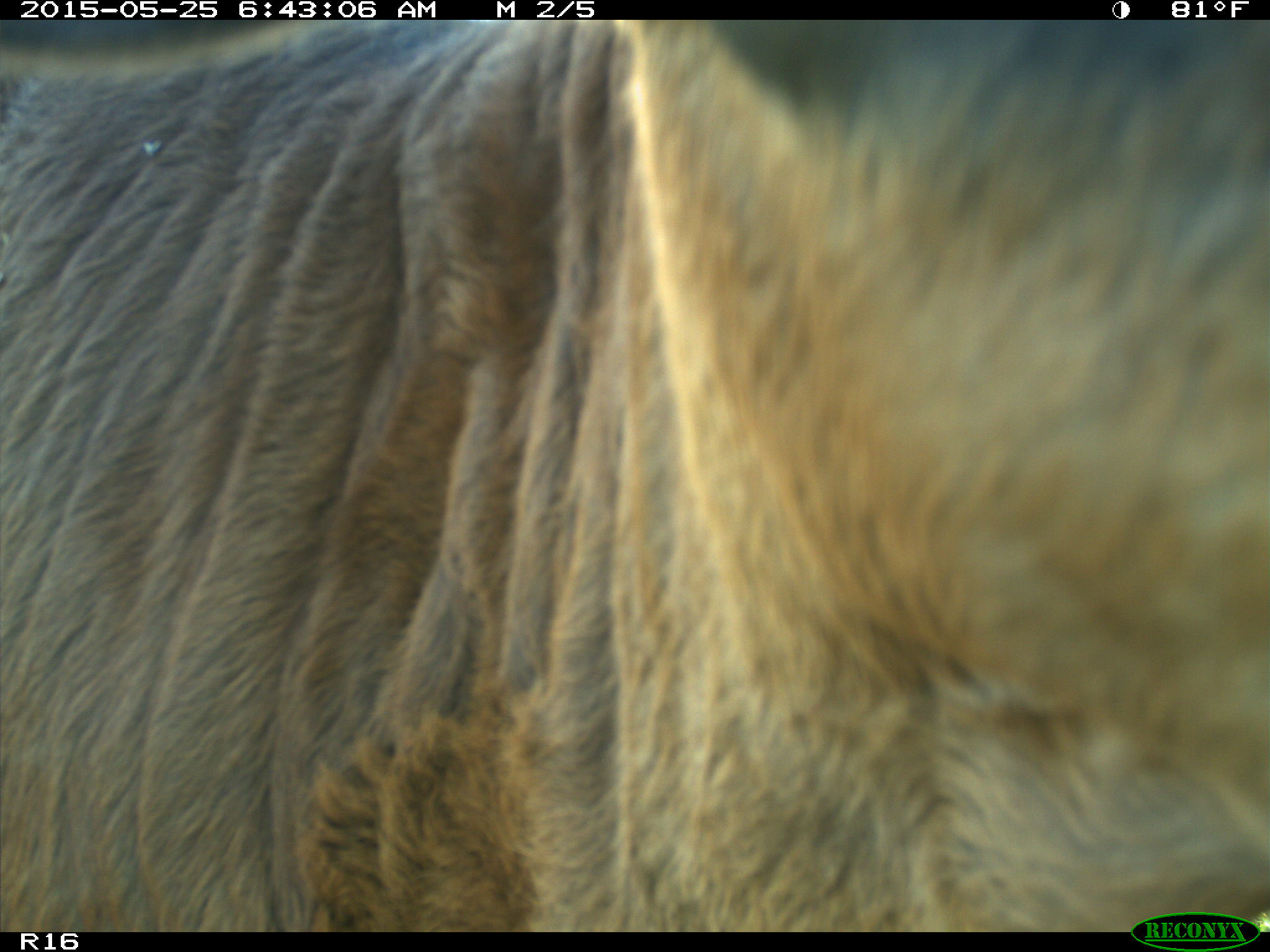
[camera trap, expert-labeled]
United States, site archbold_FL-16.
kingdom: Animalia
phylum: Chordata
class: Mammalia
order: Artiodactyla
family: Bovidae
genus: Bos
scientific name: Bos taurus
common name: domestic cow